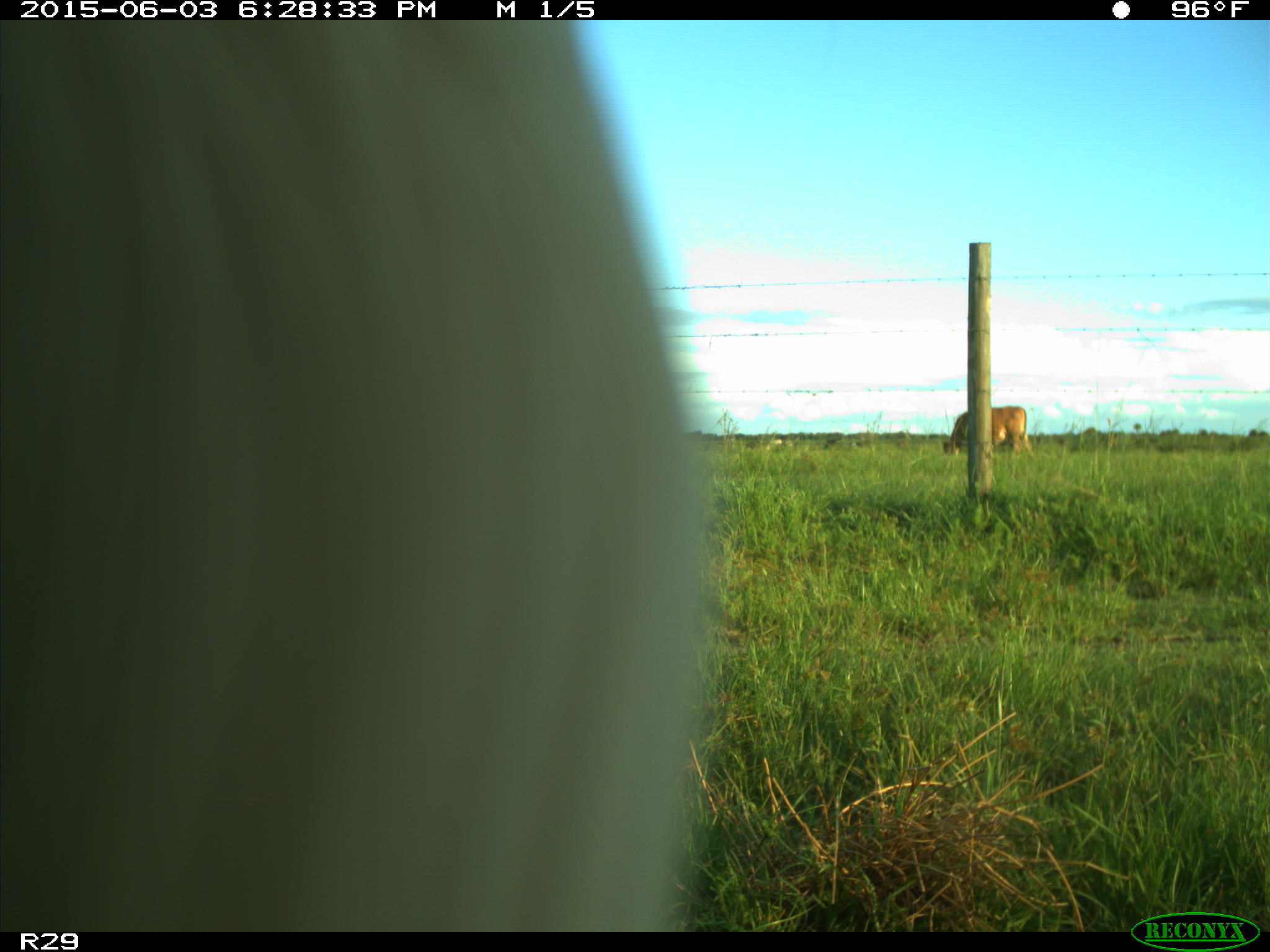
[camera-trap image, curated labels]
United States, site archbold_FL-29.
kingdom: Animalia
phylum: Chordata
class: Mammalia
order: Artiodactyla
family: Bovidae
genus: Bos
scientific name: Bos taurus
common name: domestic cow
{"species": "Bos taurus (domestic cow)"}